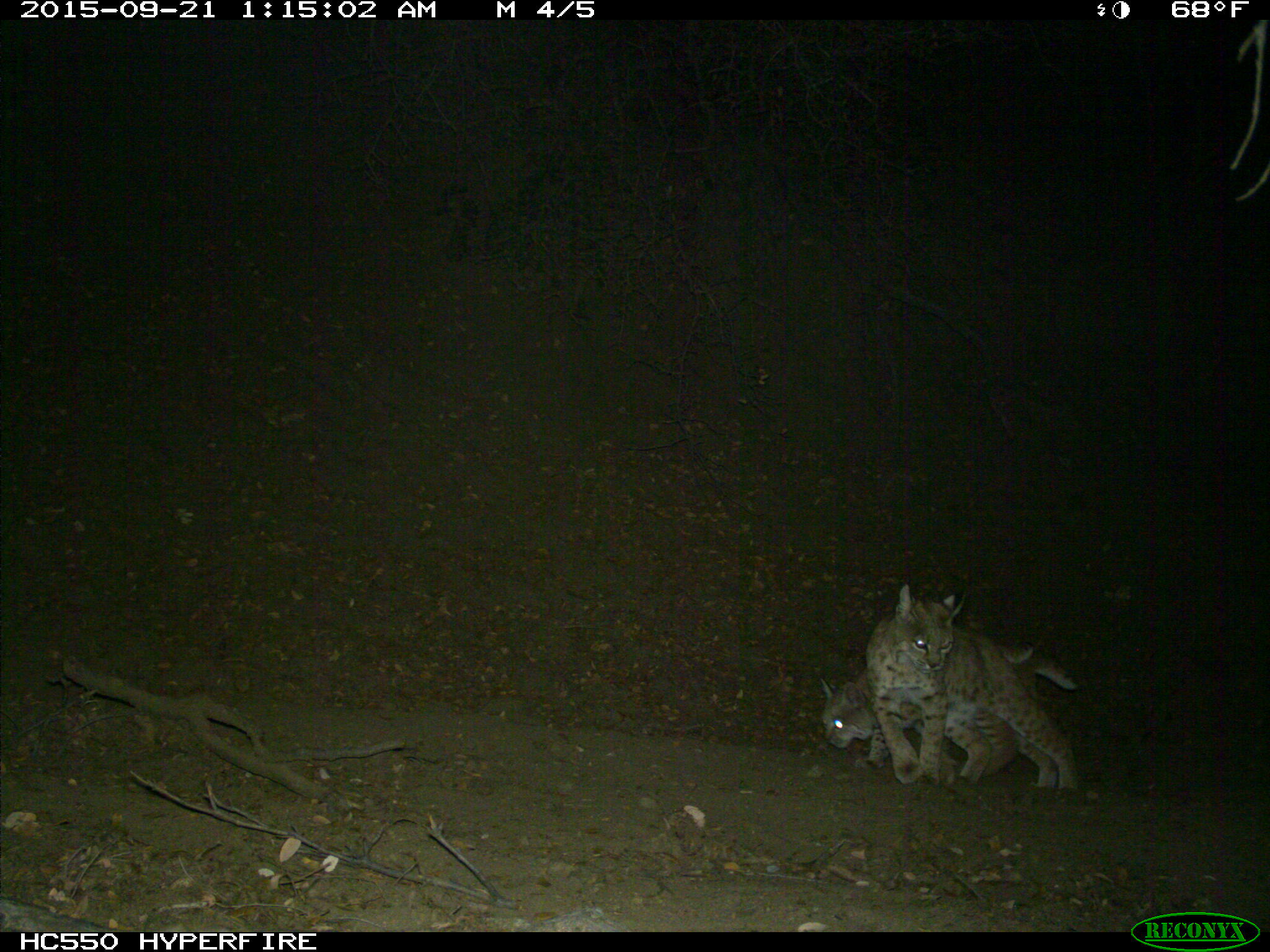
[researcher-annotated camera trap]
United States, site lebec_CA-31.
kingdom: Animalia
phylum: Chordata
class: Mammalia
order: Carnivora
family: Felidae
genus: Lynx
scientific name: Lynx rufus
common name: bobcat